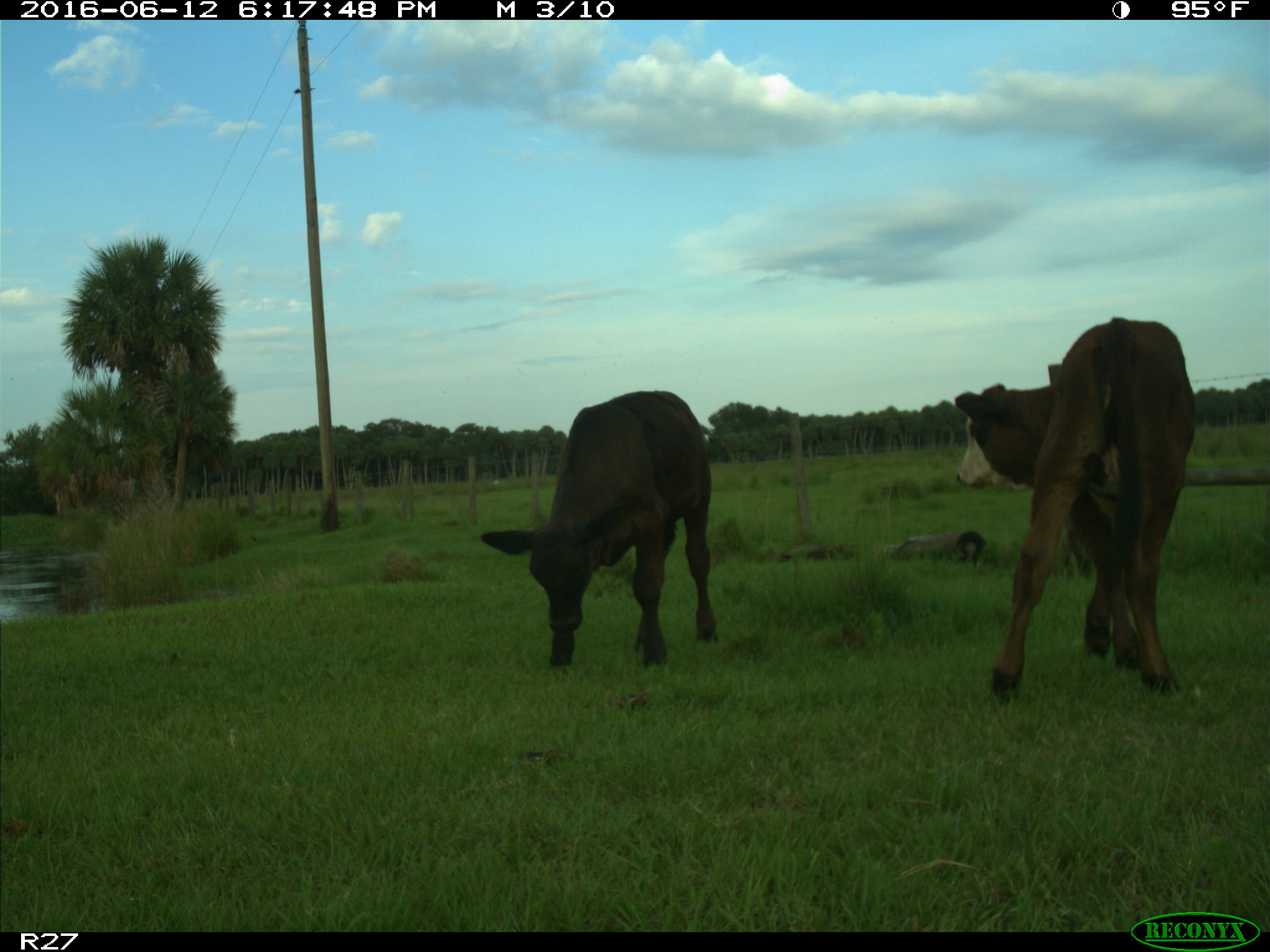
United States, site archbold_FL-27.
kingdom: Animalia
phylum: Chordata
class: Mammalia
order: Artiodactyla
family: Bovidae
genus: Bos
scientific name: Bos taurus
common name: domestic cow